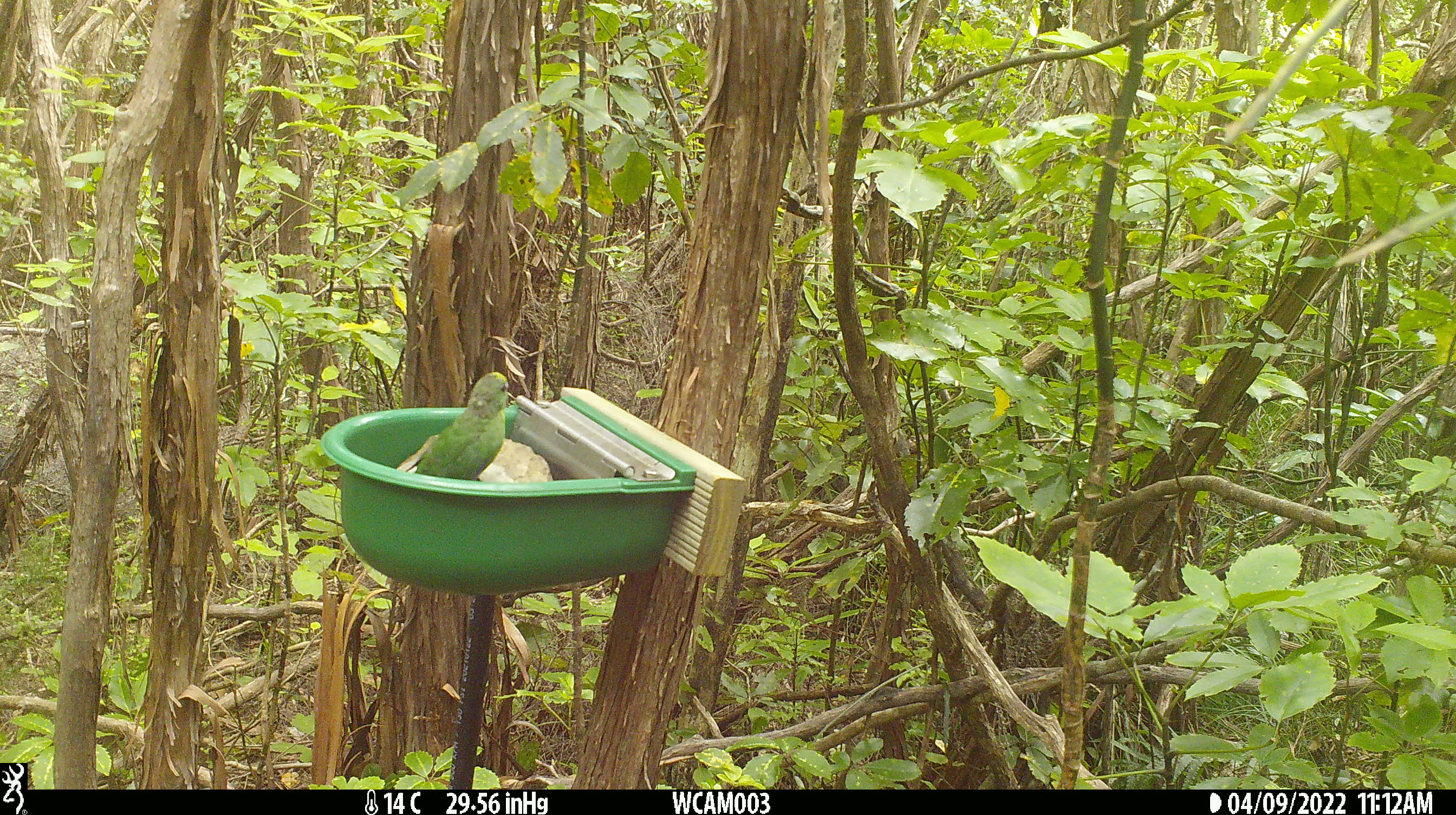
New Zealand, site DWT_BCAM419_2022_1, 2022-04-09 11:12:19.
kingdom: Animalia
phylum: Chordata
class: Aves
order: Psittaciformes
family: Psittaculidae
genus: Cyanoramphus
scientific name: Cyanoramphus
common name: parakeet